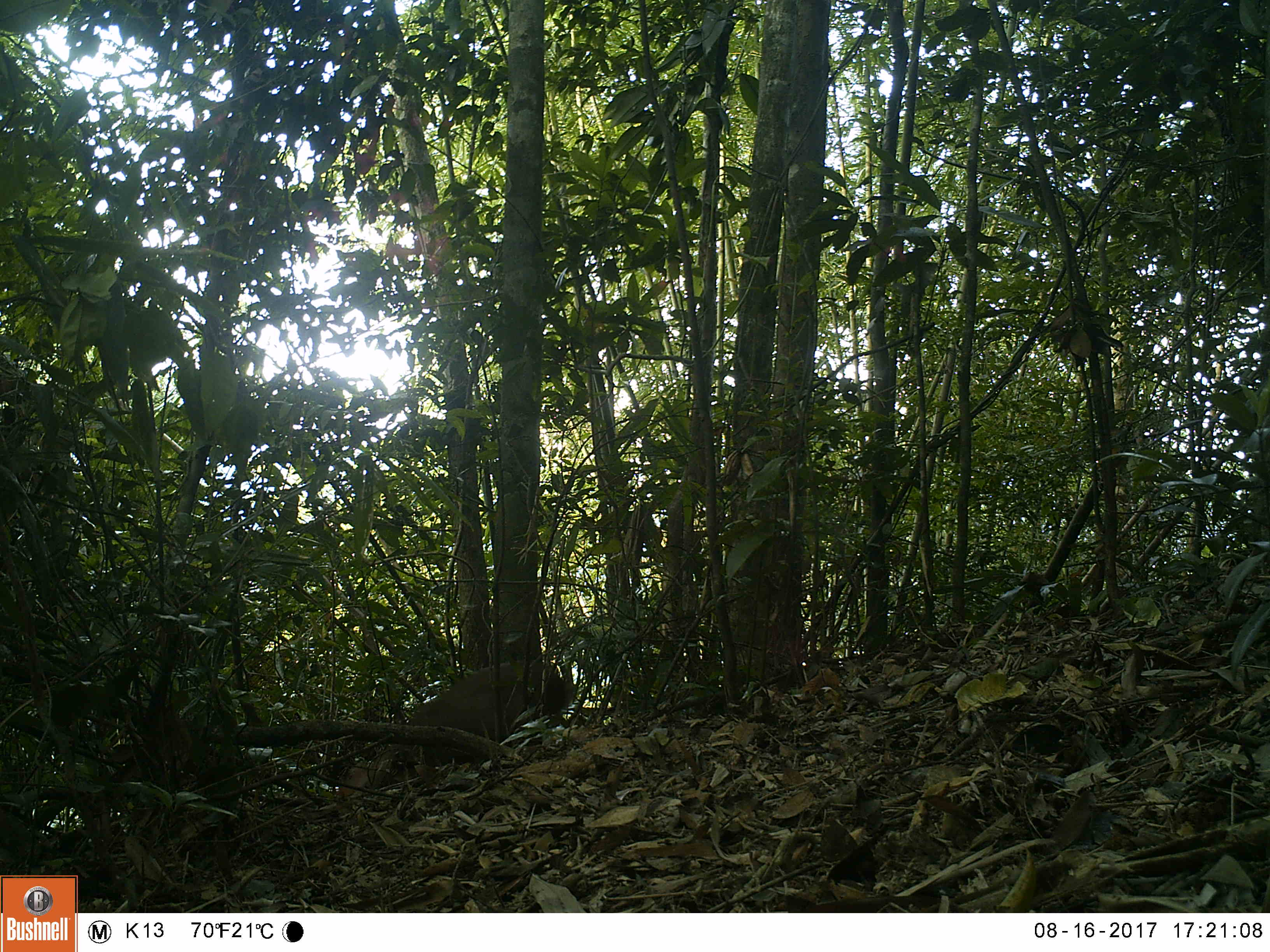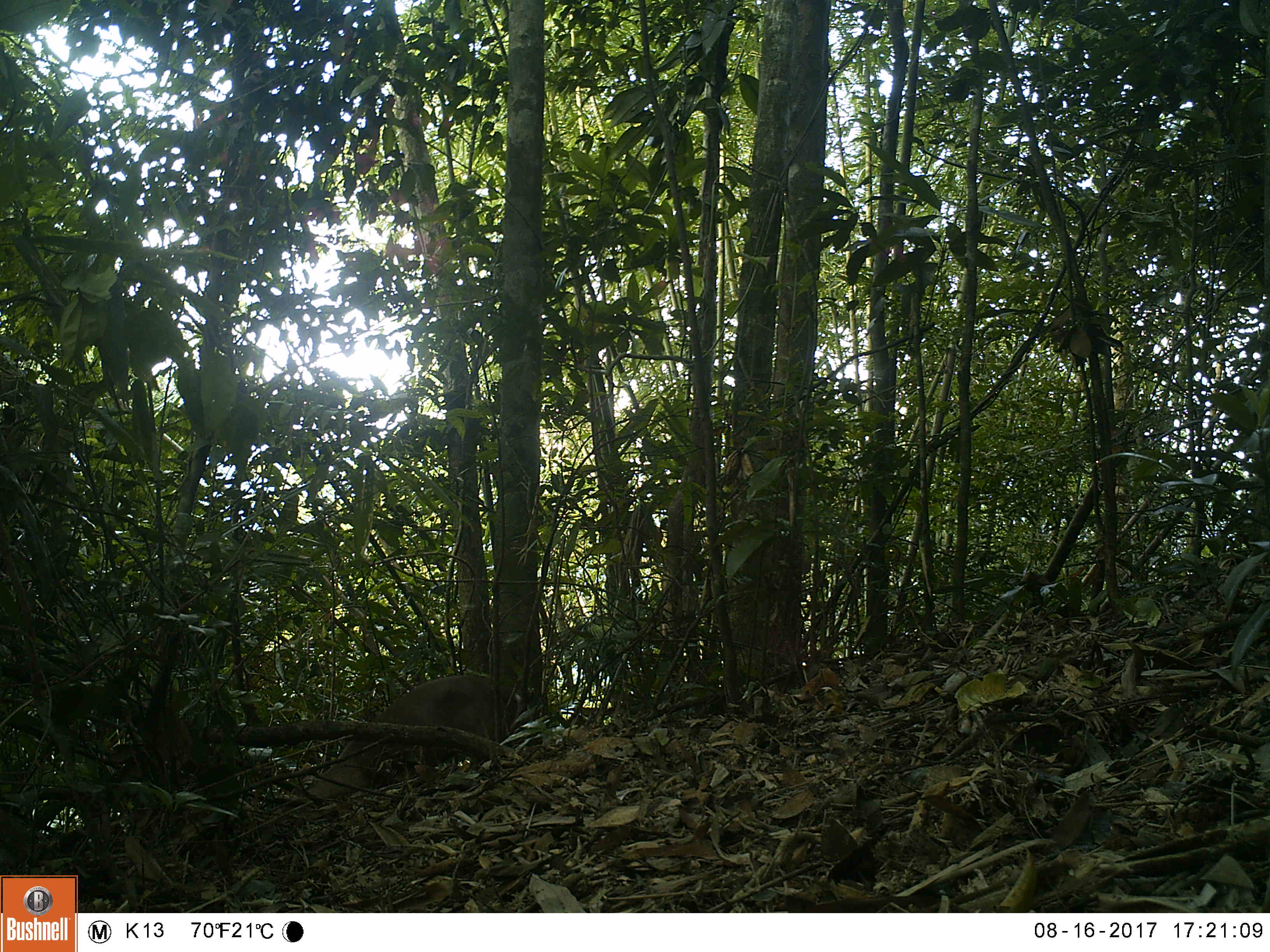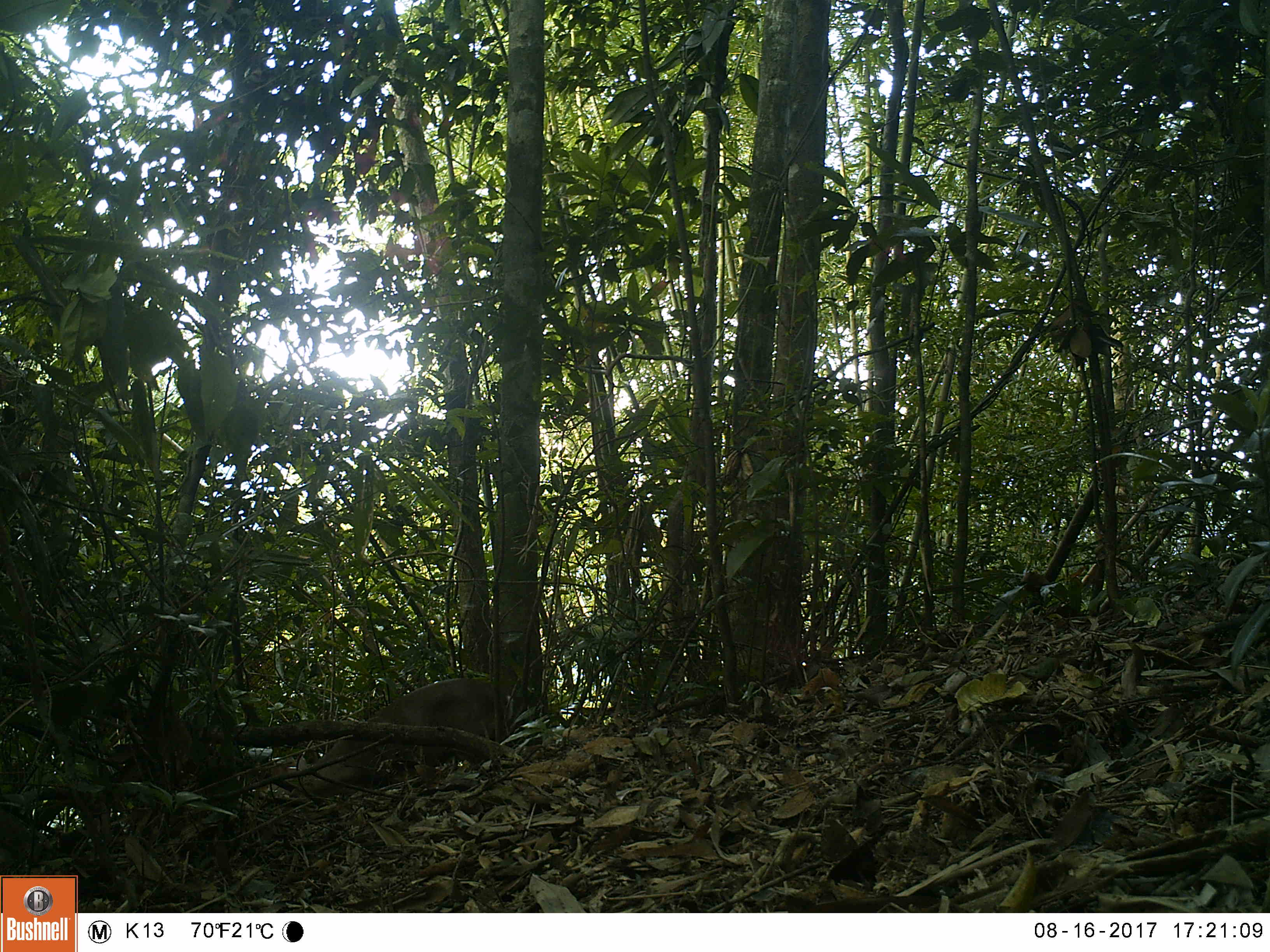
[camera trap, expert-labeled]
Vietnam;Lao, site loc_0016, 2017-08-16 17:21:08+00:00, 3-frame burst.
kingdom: Animalia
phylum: Chordata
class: Mammalia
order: Artiodactyla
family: Cervidae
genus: Muntiacus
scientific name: Muntiacus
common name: muntjacs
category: unidentified muntjac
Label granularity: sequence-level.